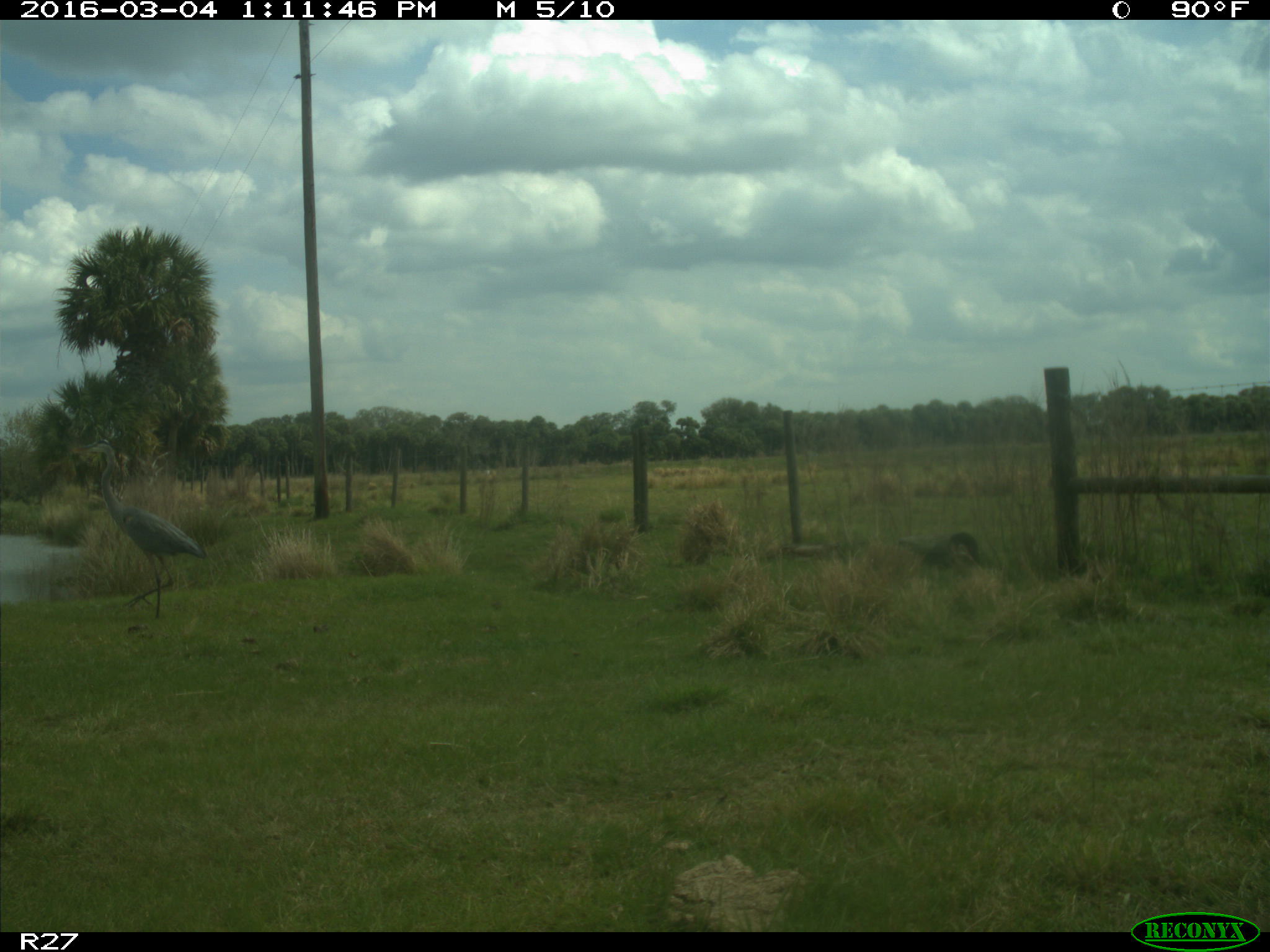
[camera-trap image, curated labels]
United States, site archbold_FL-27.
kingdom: Animalia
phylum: Chordata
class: Aves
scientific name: Aves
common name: birds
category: unidentified bird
Unidentified bird (birds) (Aves).